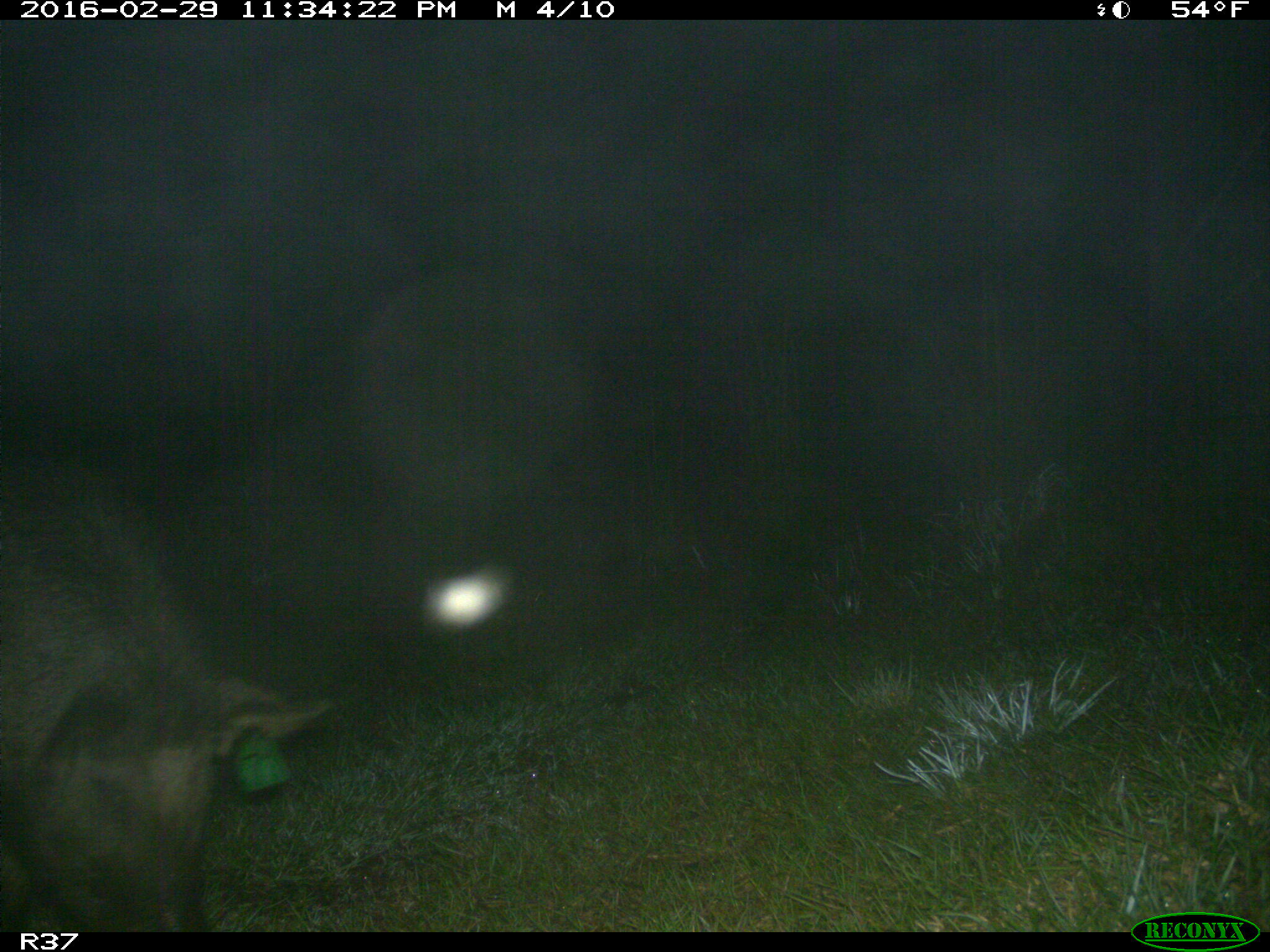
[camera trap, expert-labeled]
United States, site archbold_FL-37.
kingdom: Animalia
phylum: Chordata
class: Mammalia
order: Artiodactyla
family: Suidae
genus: Sus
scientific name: Sus scrofa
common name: wild boar